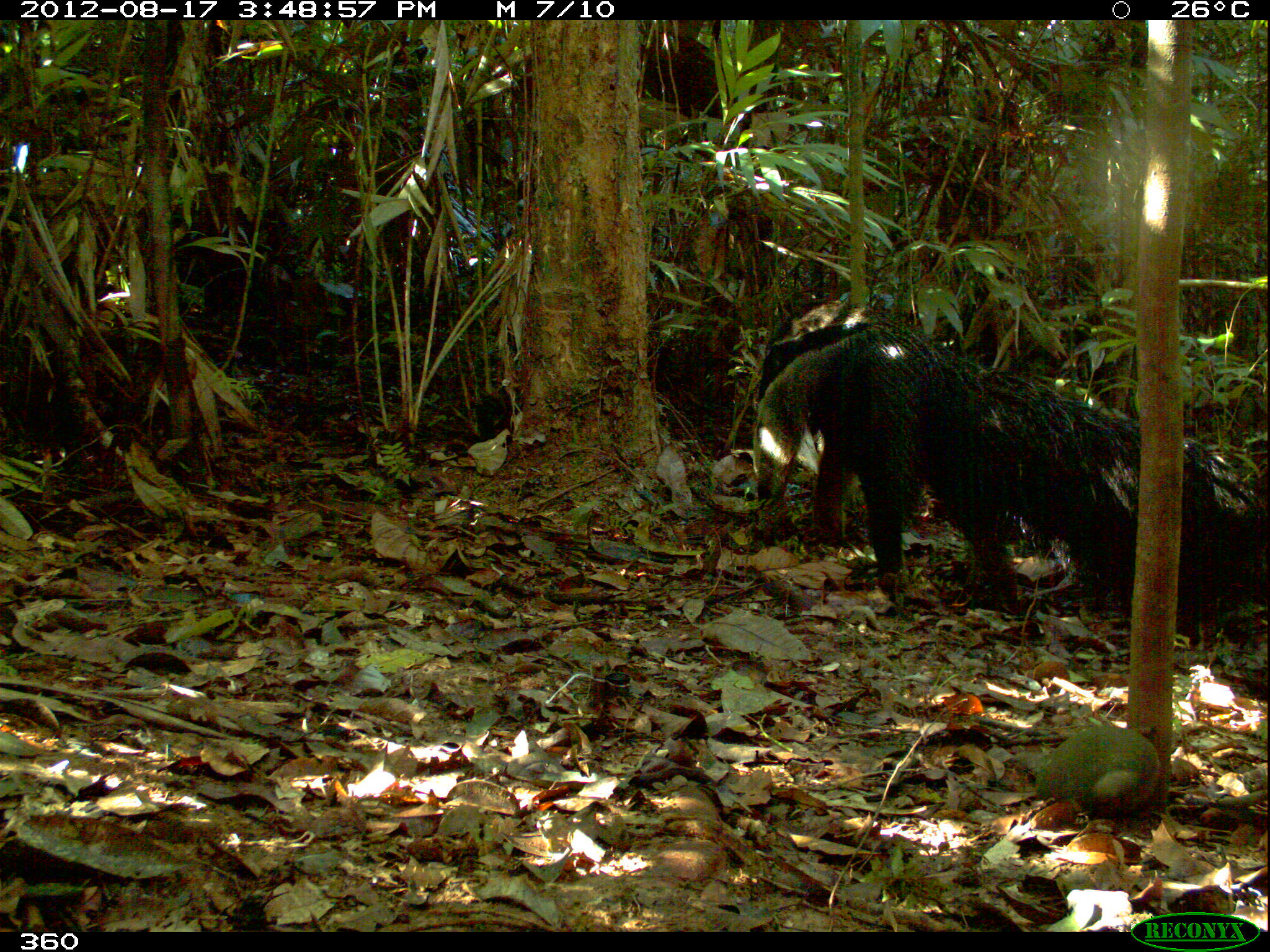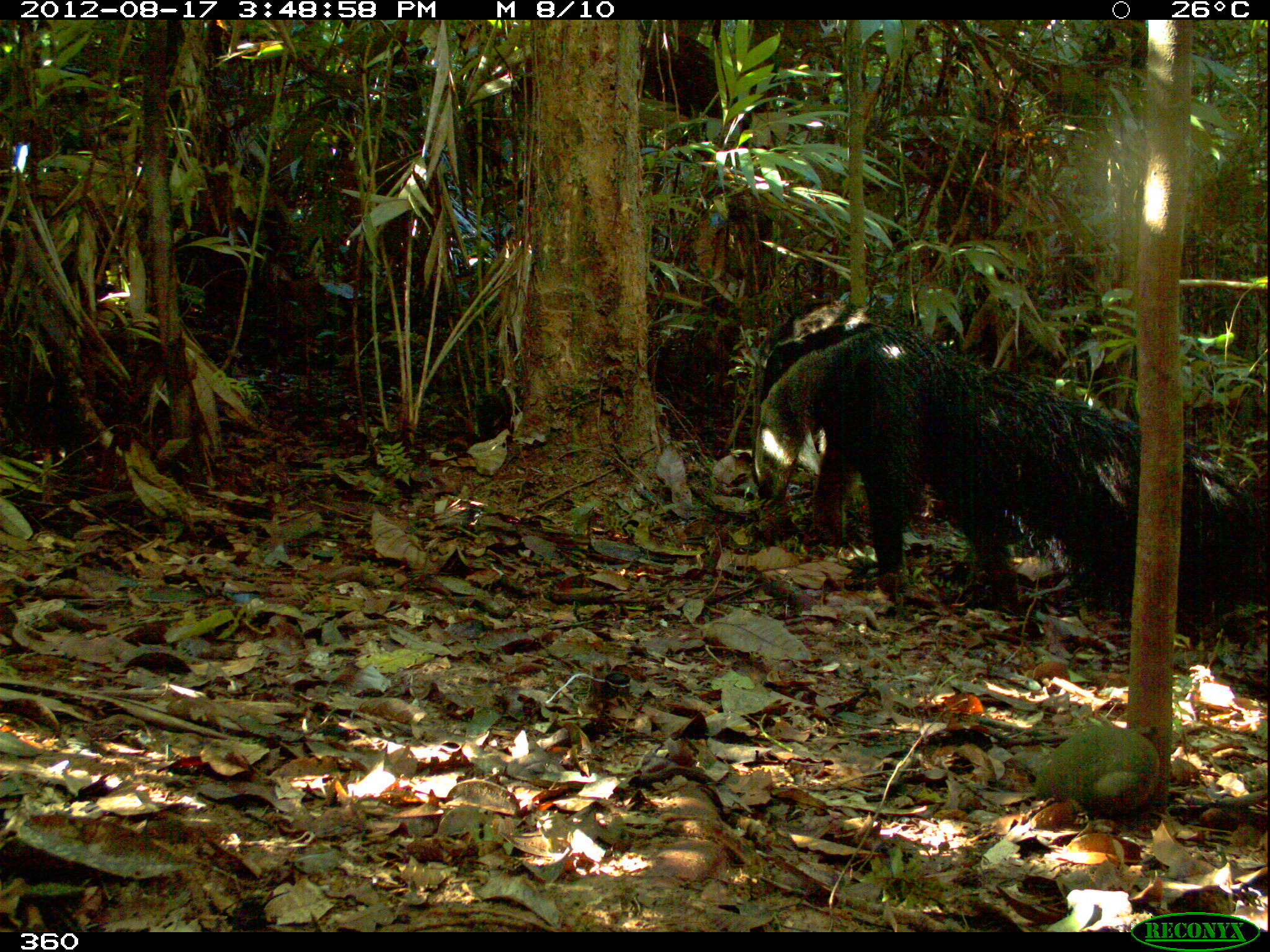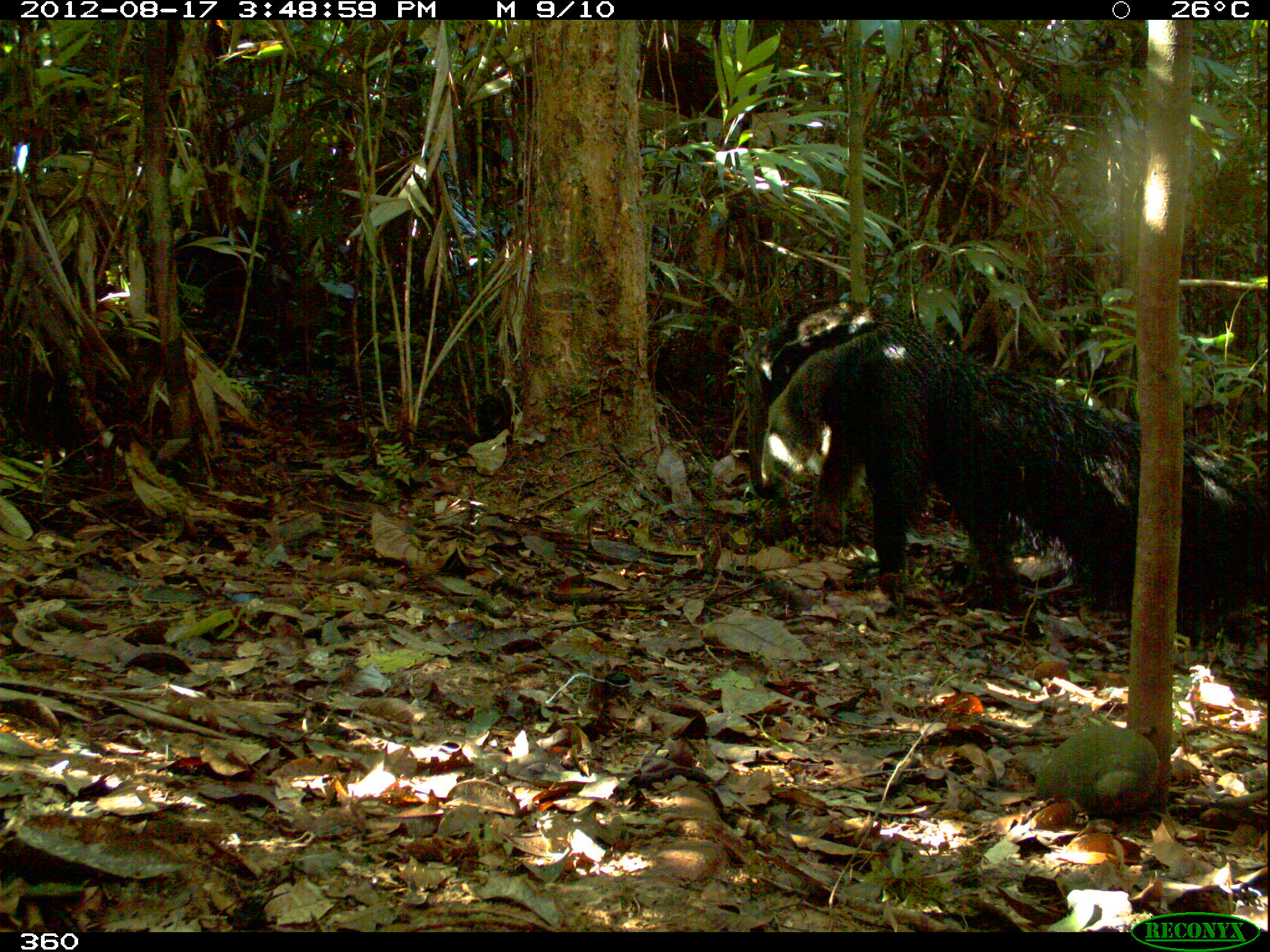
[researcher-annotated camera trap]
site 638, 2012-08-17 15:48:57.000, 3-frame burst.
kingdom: Animalia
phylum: Chordata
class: Mammalia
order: Pilosa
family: Myrmecophagidae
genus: Myrmecophaga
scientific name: Myrmecophaga tridactyla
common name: giant anteater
Myrmecophaga tridactyla (giant anteater).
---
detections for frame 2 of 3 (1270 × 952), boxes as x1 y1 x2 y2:
myrmecophaga tridactyla: 751 328 1270 644; 751 295 895 478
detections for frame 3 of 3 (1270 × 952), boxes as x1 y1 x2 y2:
myrmecophaga tridactyla: 758 328 1266 649; 742 297 915 540